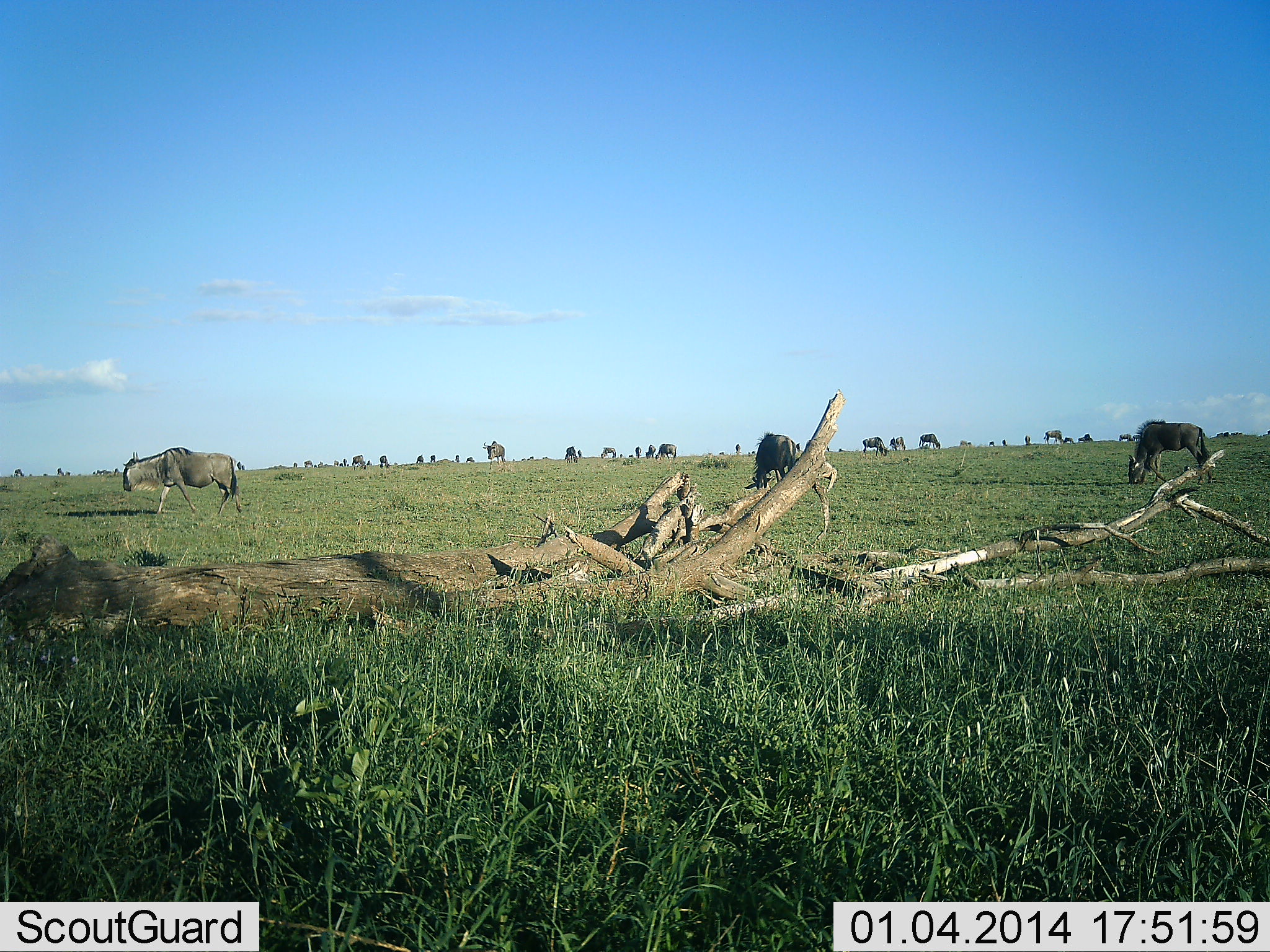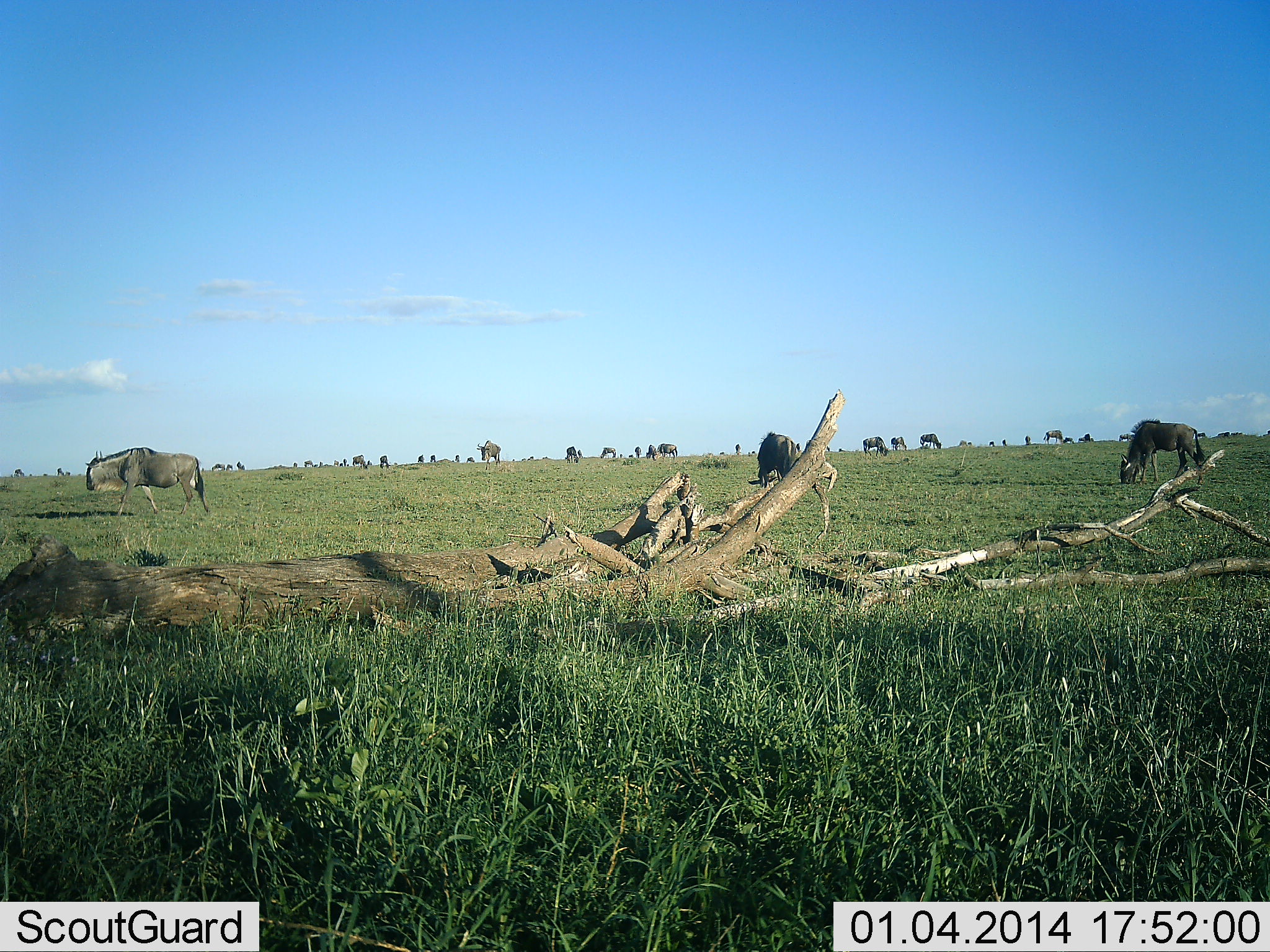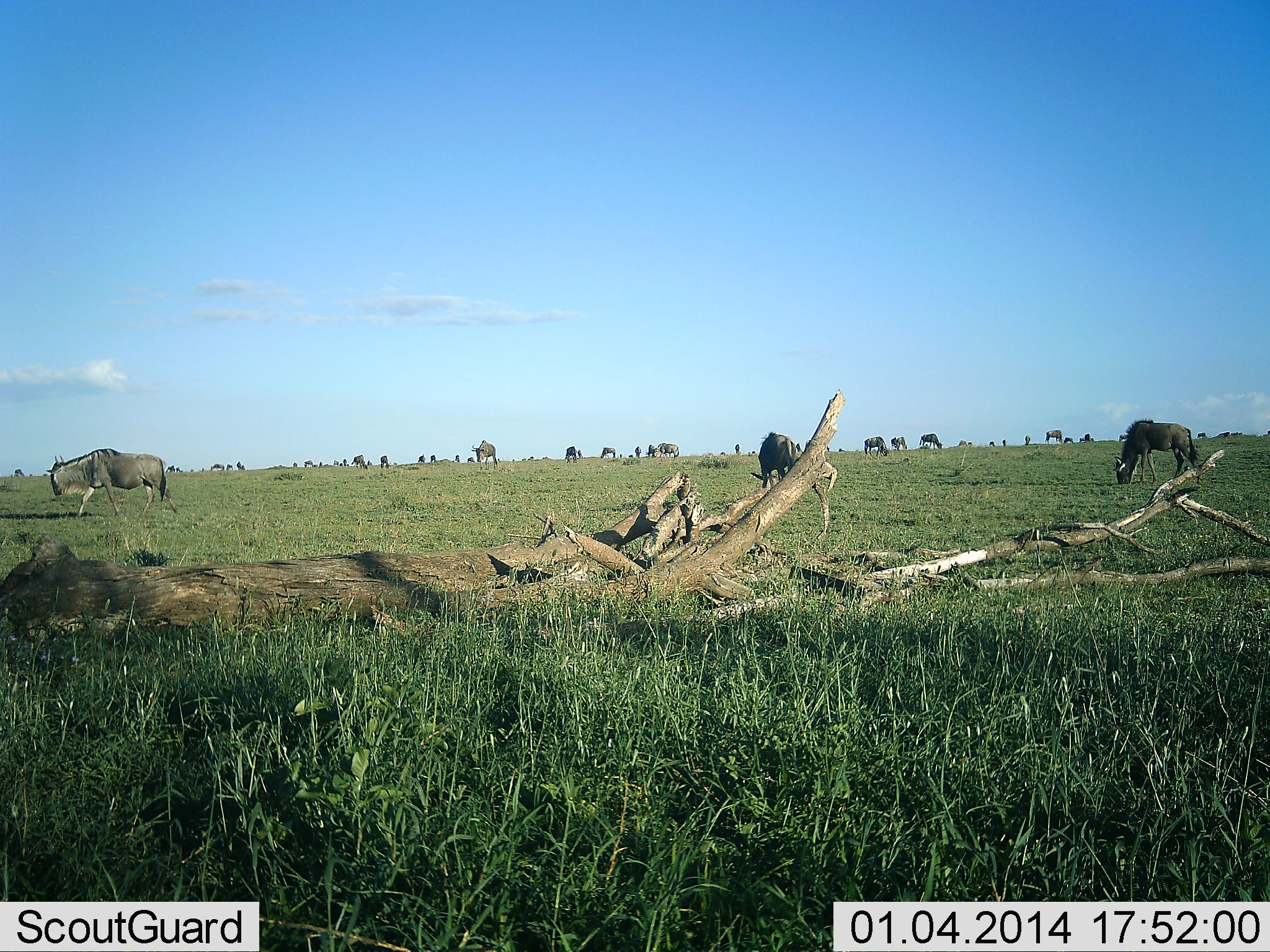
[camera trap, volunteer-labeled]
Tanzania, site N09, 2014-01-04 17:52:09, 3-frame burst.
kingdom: Animalia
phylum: Chordata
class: Mammalia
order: Artiodactyla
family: Bovidae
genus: Connochaetes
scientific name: Connochaetes taurinus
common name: blue wildebeest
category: wildebeest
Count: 11-50.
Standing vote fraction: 70%.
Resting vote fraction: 0%.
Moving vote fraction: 60%.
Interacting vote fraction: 0%.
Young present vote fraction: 0%.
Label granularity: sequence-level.